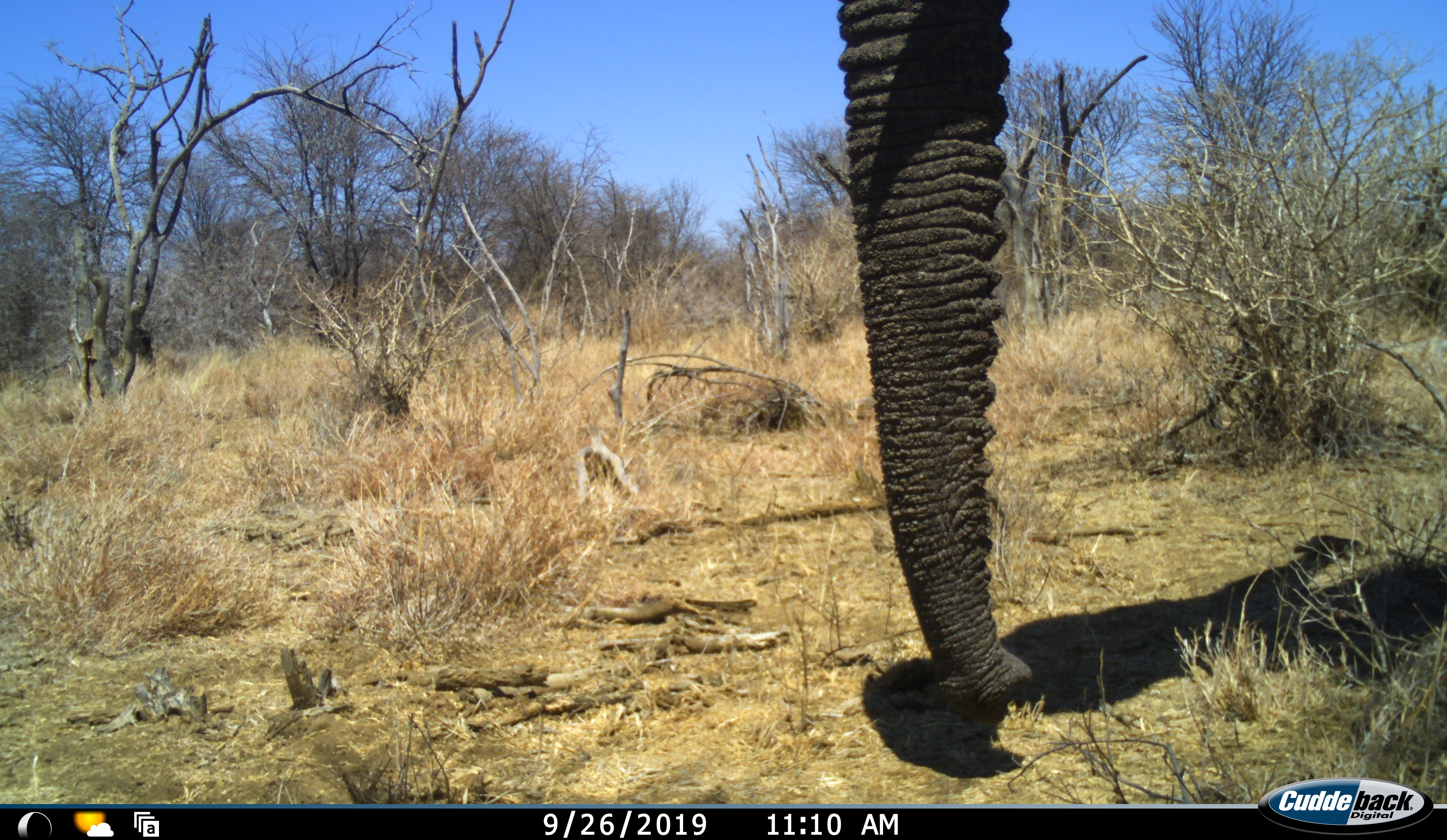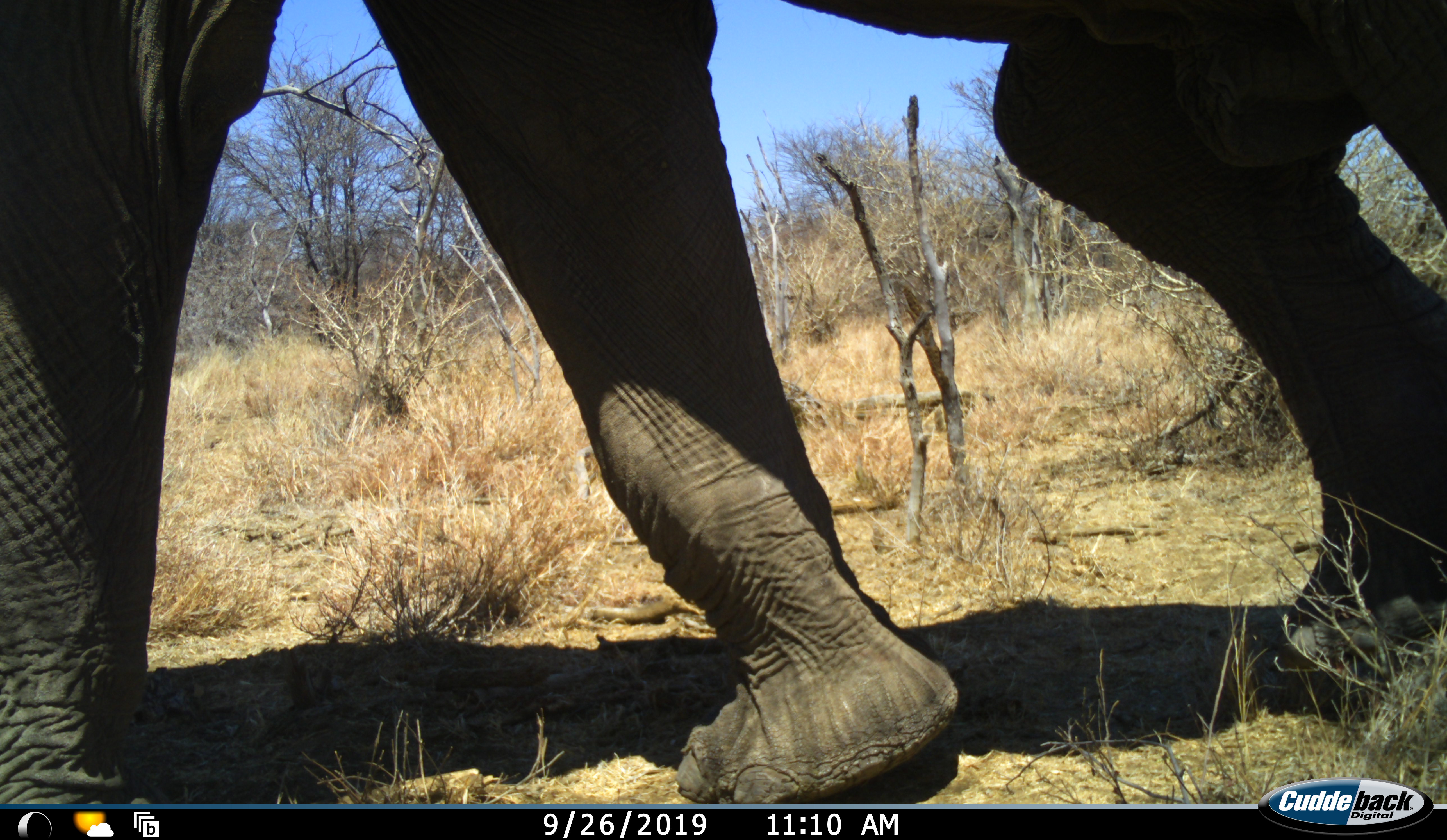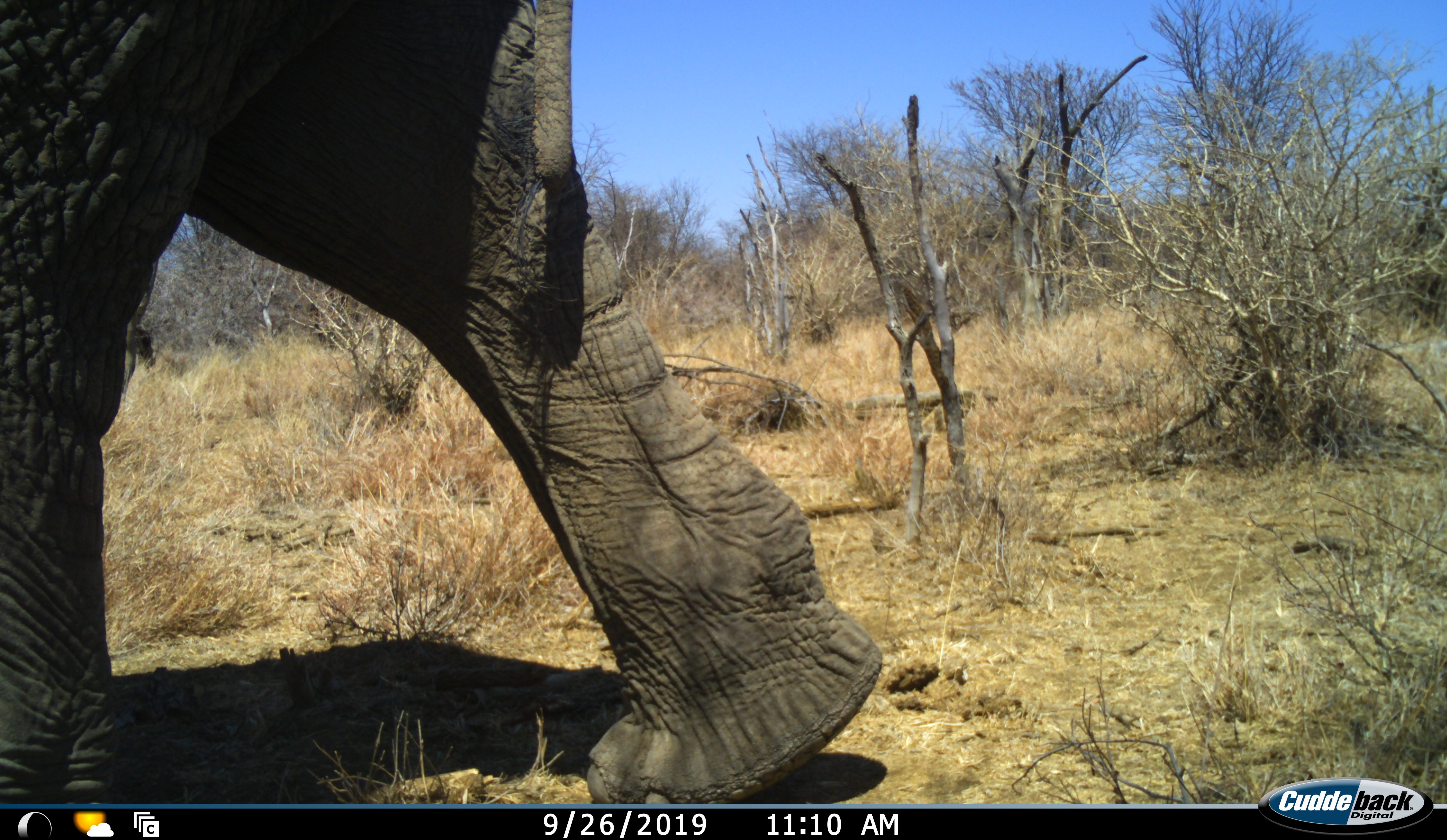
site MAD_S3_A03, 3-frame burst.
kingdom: Animalia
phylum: Chordata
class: Mammalia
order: Proboscidea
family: Elephantidae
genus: Loxodonta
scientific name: Loxodonta africana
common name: african bush elephant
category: elephant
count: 1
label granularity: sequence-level